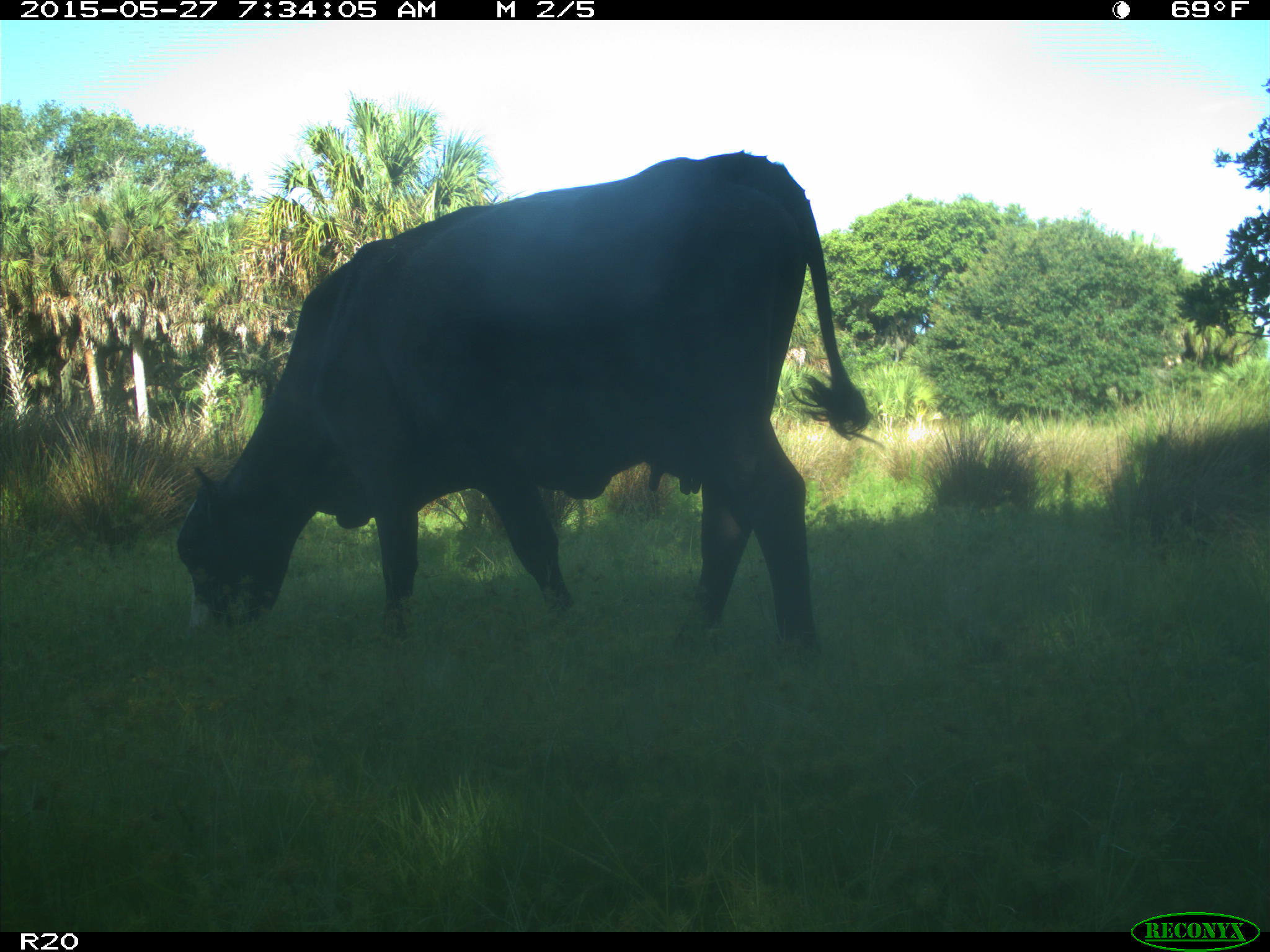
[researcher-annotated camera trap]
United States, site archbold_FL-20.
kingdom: Animalia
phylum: Chordata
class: Mammalia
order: Artiodactyla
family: Bovidae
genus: Bos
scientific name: Bos taurus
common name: domestic cow